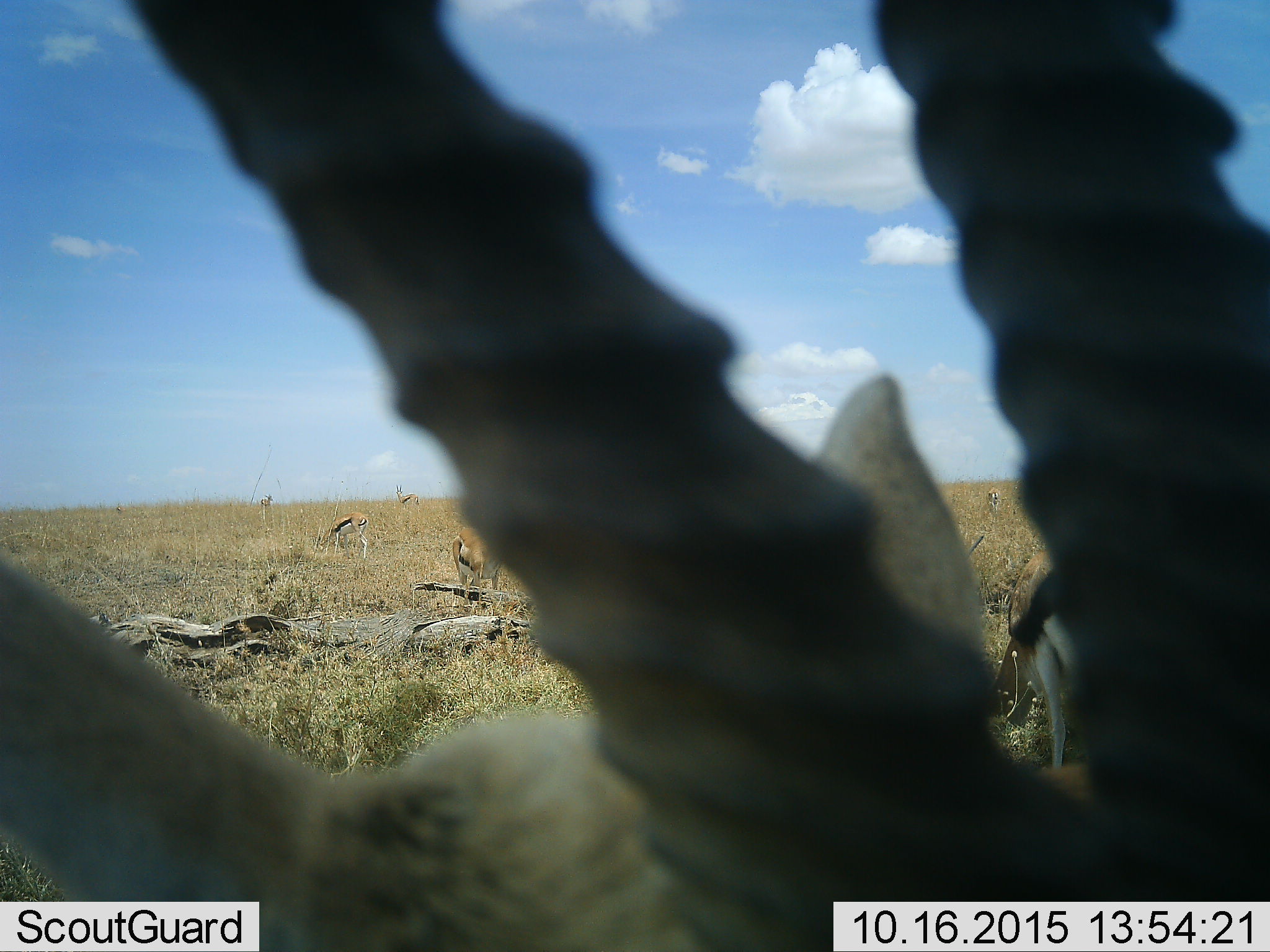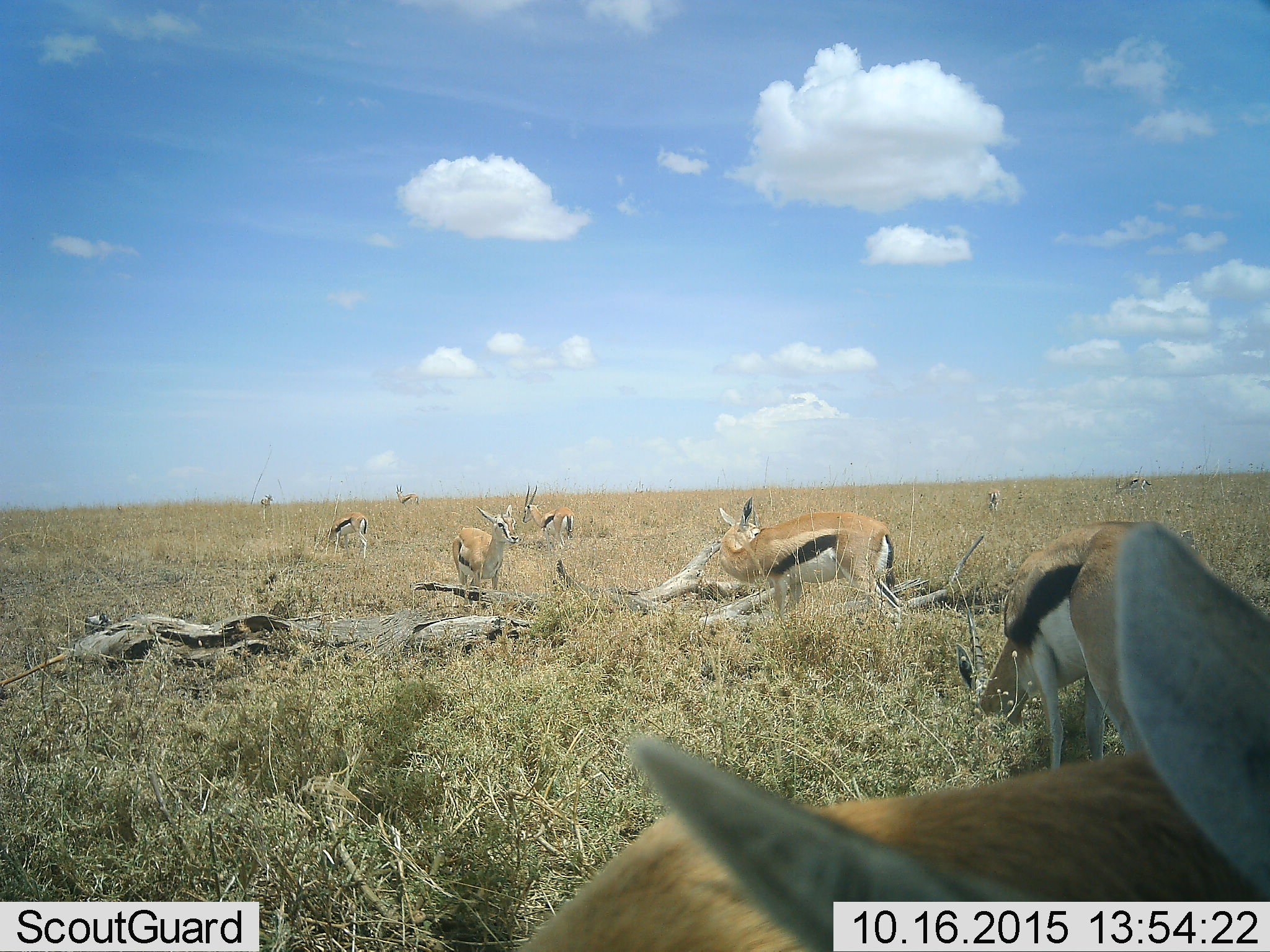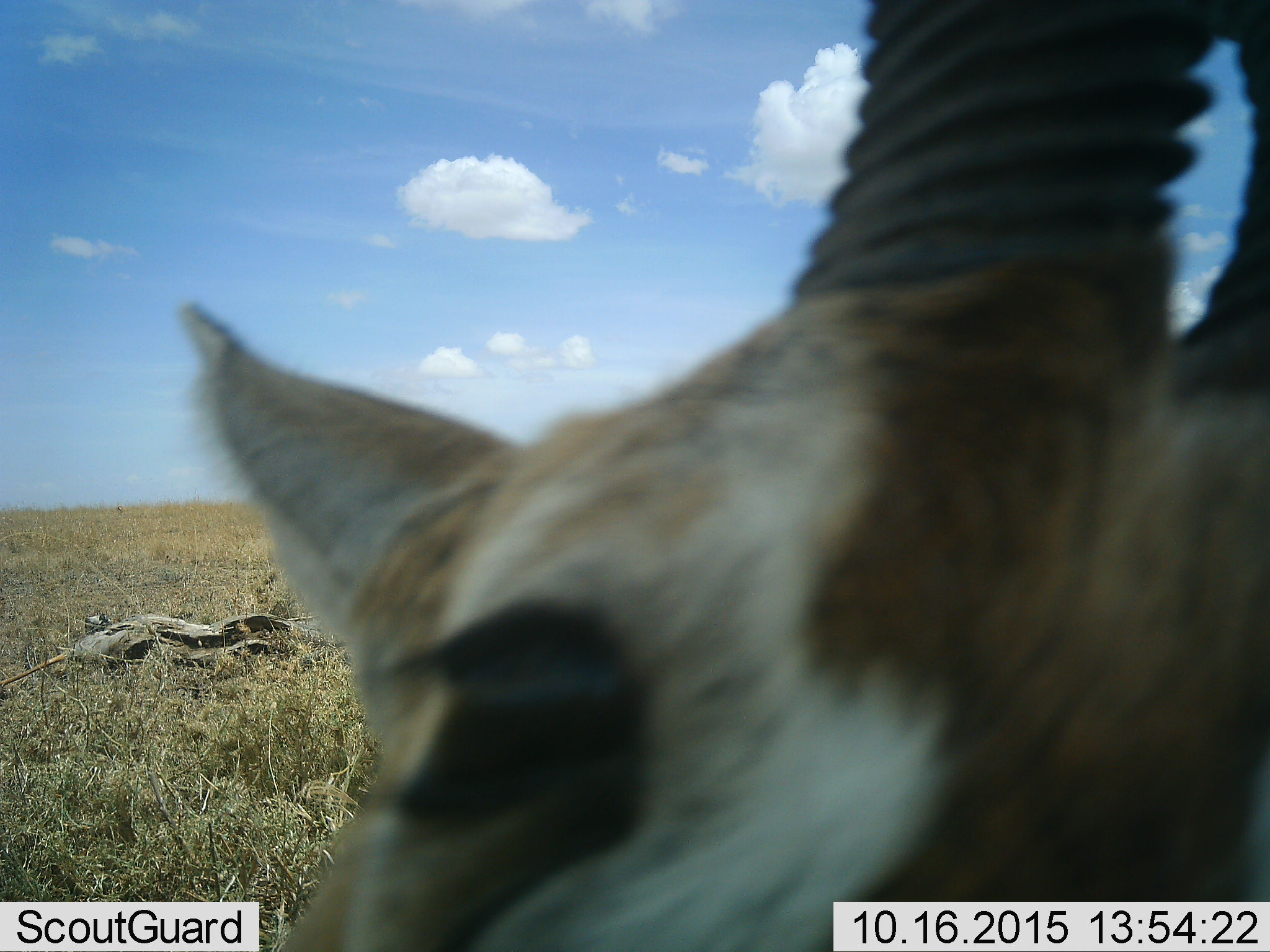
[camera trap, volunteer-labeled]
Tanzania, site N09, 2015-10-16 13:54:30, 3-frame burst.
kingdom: Animalia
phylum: Chordata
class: Mammalia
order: Artiodactyla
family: Bovidae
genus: Eudorcas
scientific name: Eudorcas thomsonii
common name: thomson's gazelle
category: gazellethomsons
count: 10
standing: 100%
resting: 0%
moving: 75%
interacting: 0%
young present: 0%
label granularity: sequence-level